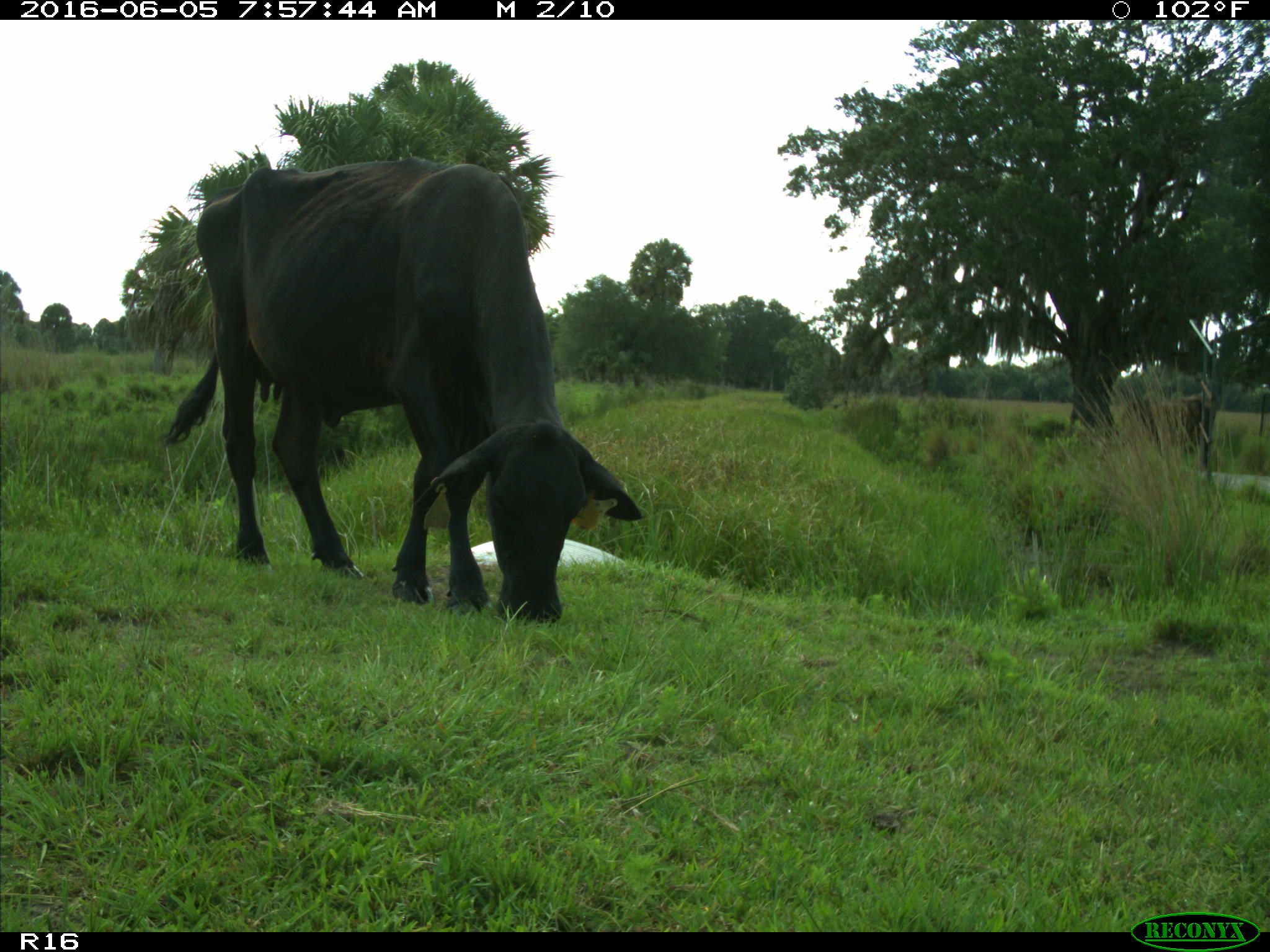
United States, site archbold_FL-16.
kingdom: Animalia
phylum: Chordata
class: Mammalia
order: Artiodactyla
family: Bovidae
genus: Bos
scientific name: Bos taurus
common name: domestic cow